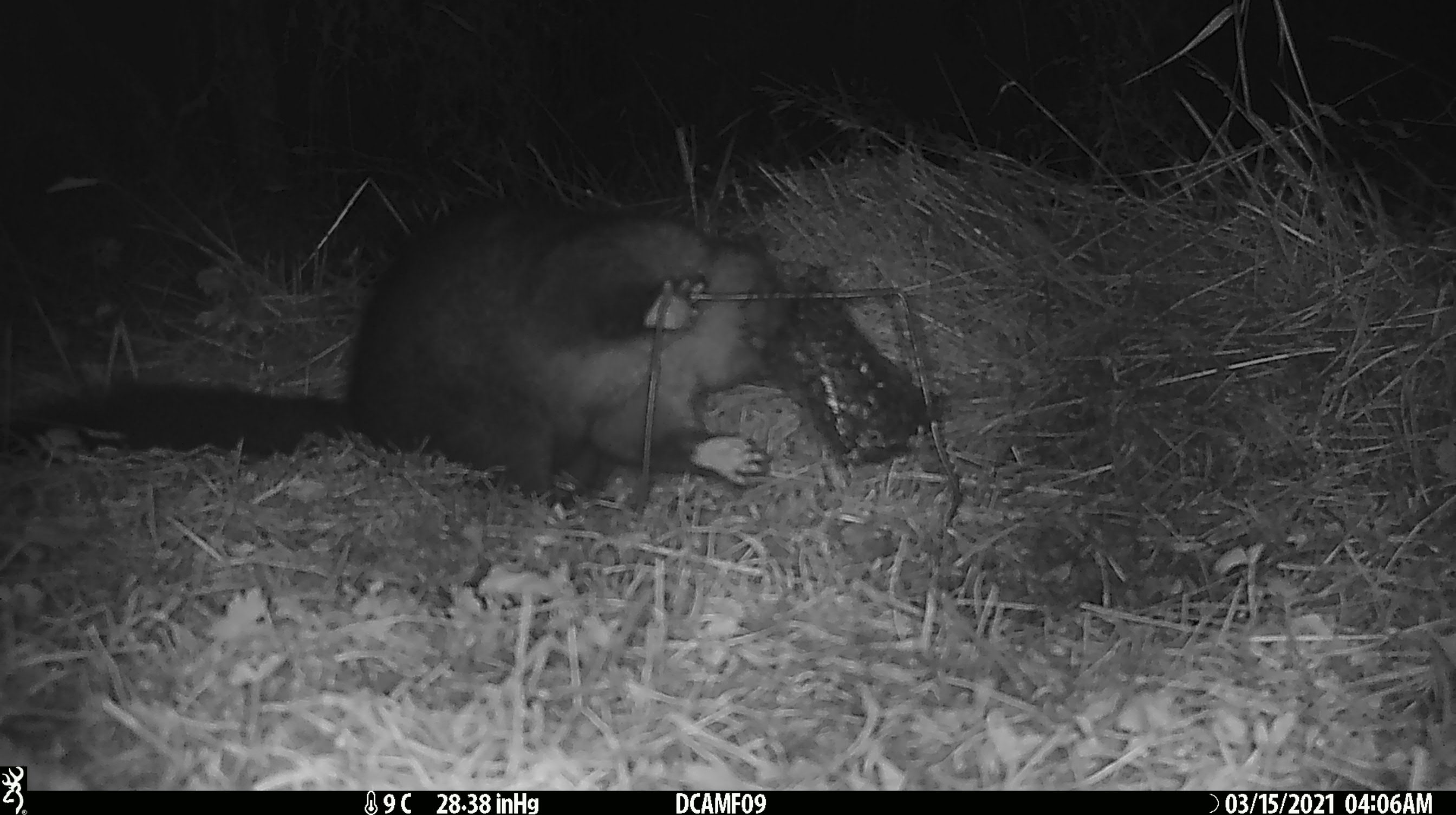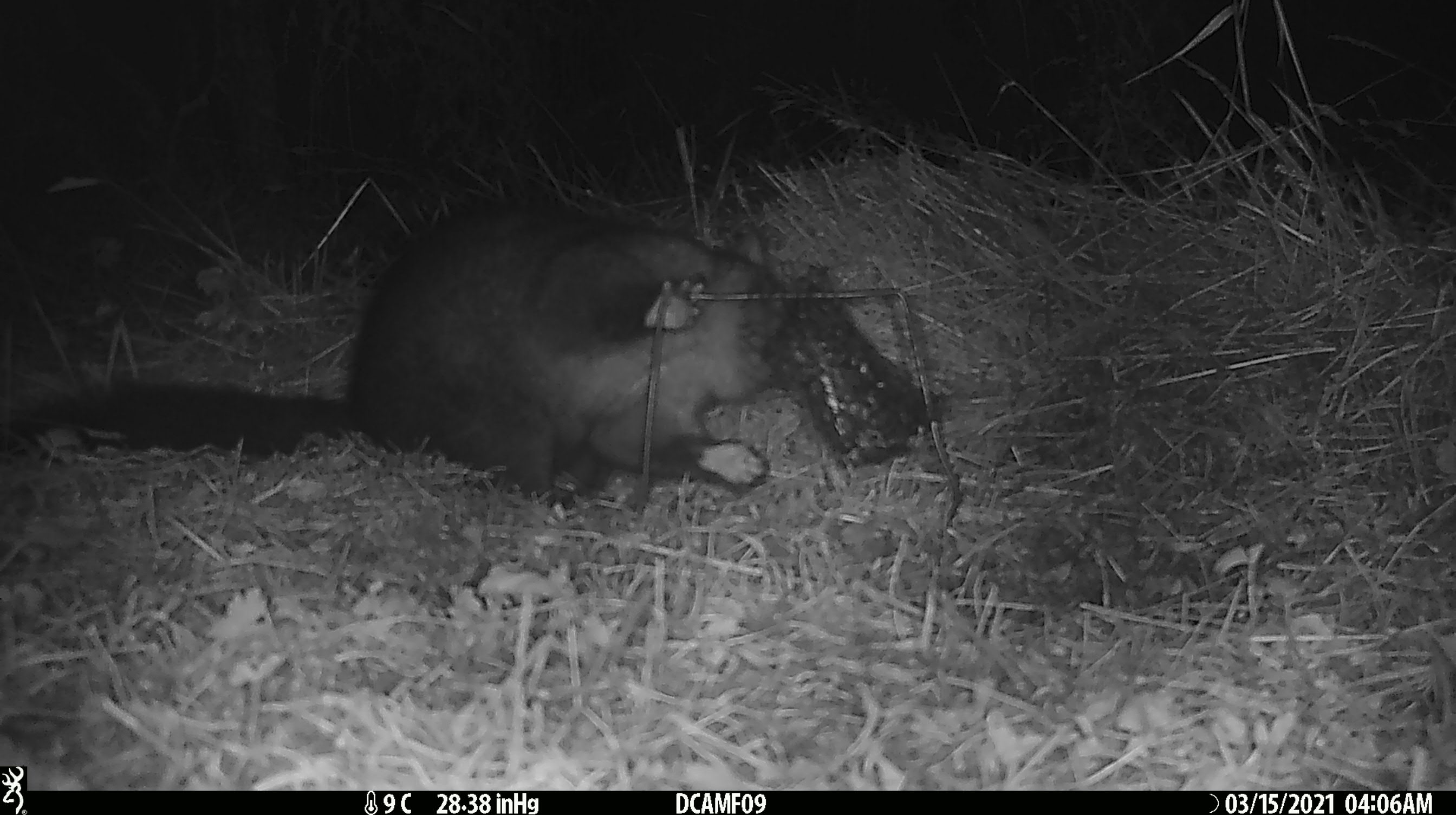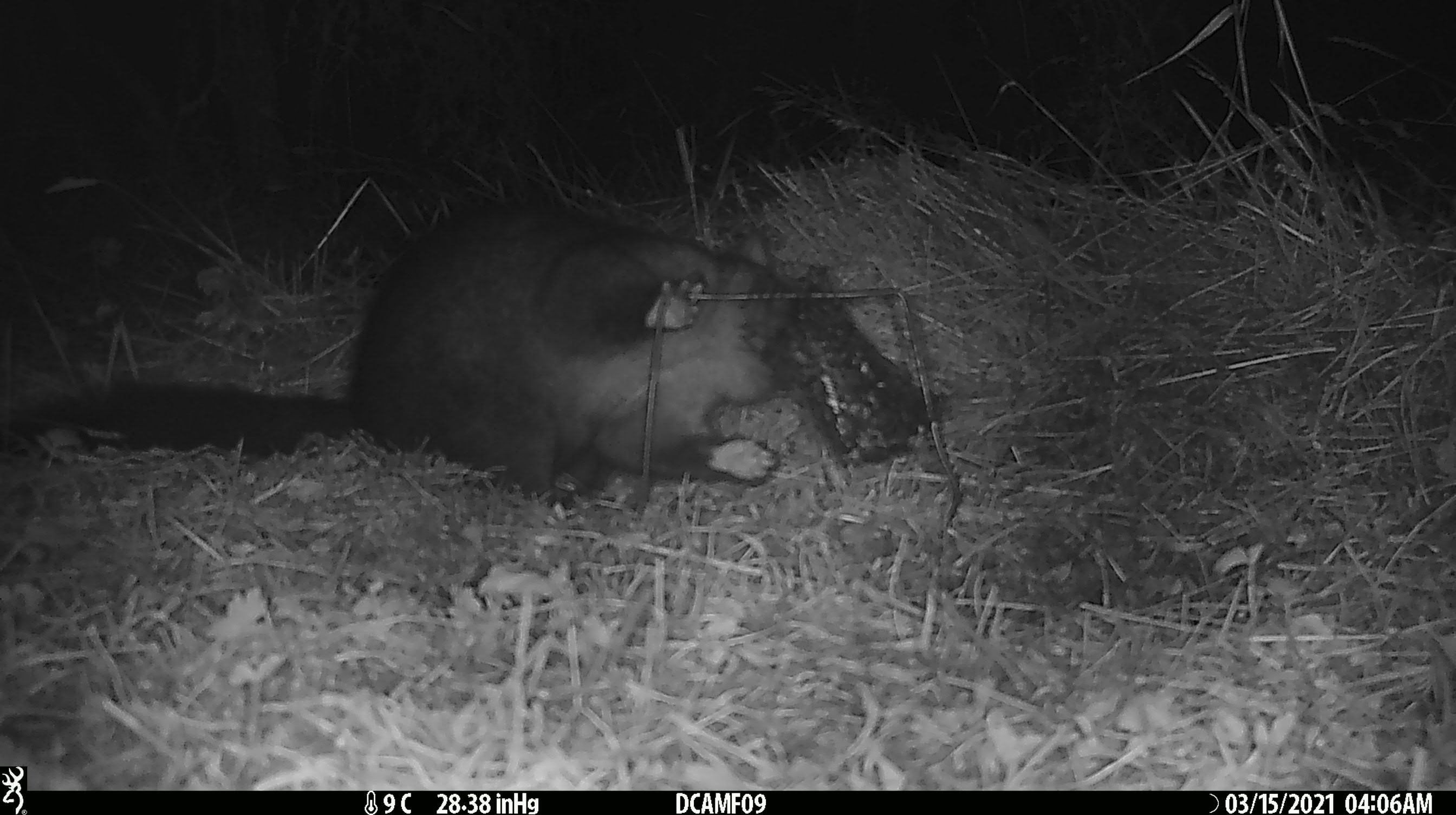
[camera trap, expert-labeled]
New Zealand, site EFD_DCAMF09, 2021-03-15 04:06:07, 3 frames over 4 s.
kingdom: Animalia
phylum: Chordata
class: Mammalia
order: Diprotodontia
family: Phalangeridae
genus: Trichosurus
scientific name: Trichosurus vulpecula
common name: common brushtail possum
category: possum